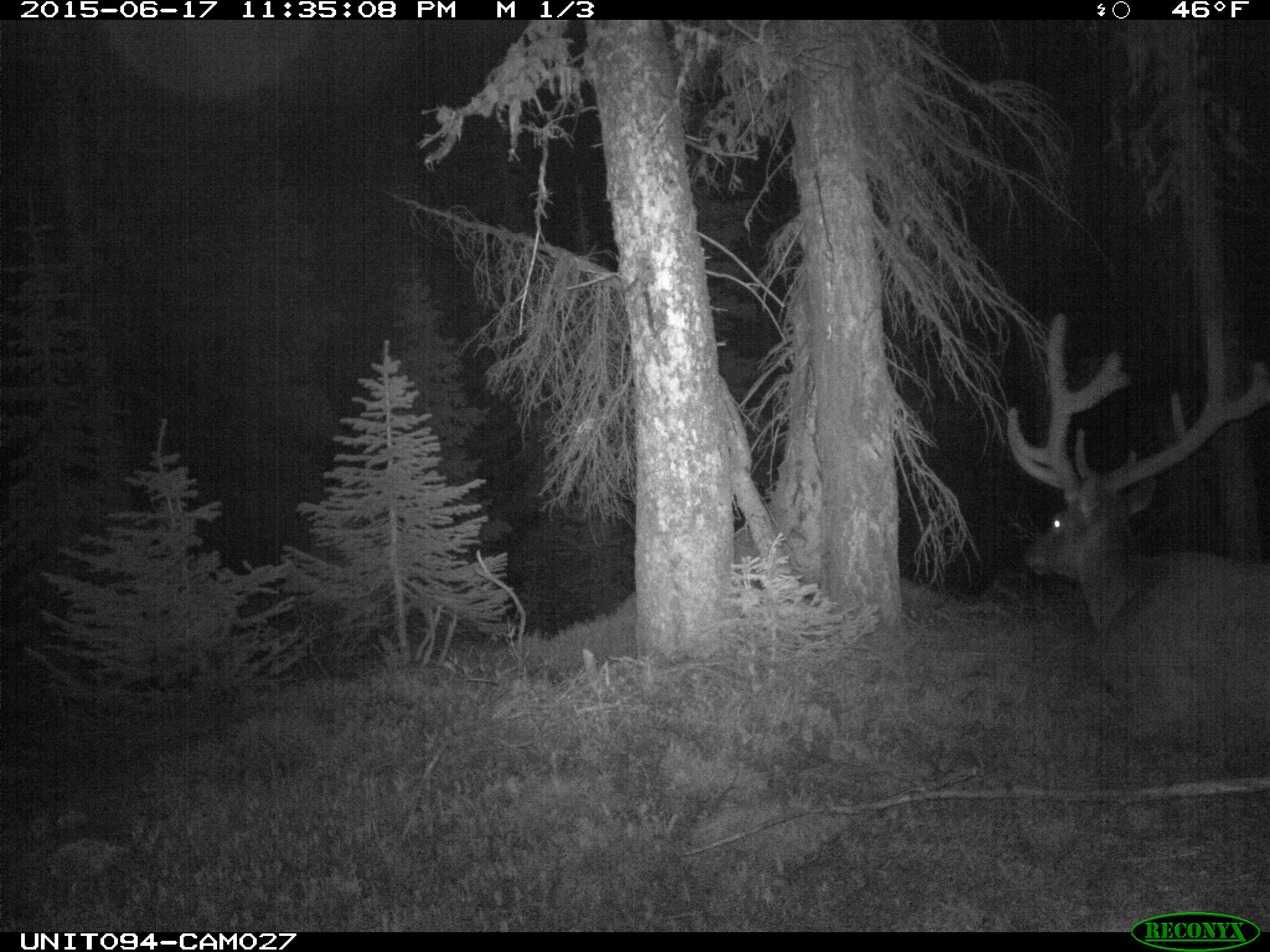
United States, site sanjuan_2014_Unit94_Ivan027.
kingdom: Animalia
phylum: Chordata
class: Mammalia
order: Artiodactyla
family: Cervidae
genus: Cervus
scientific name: Cervus elaphus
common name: red deer